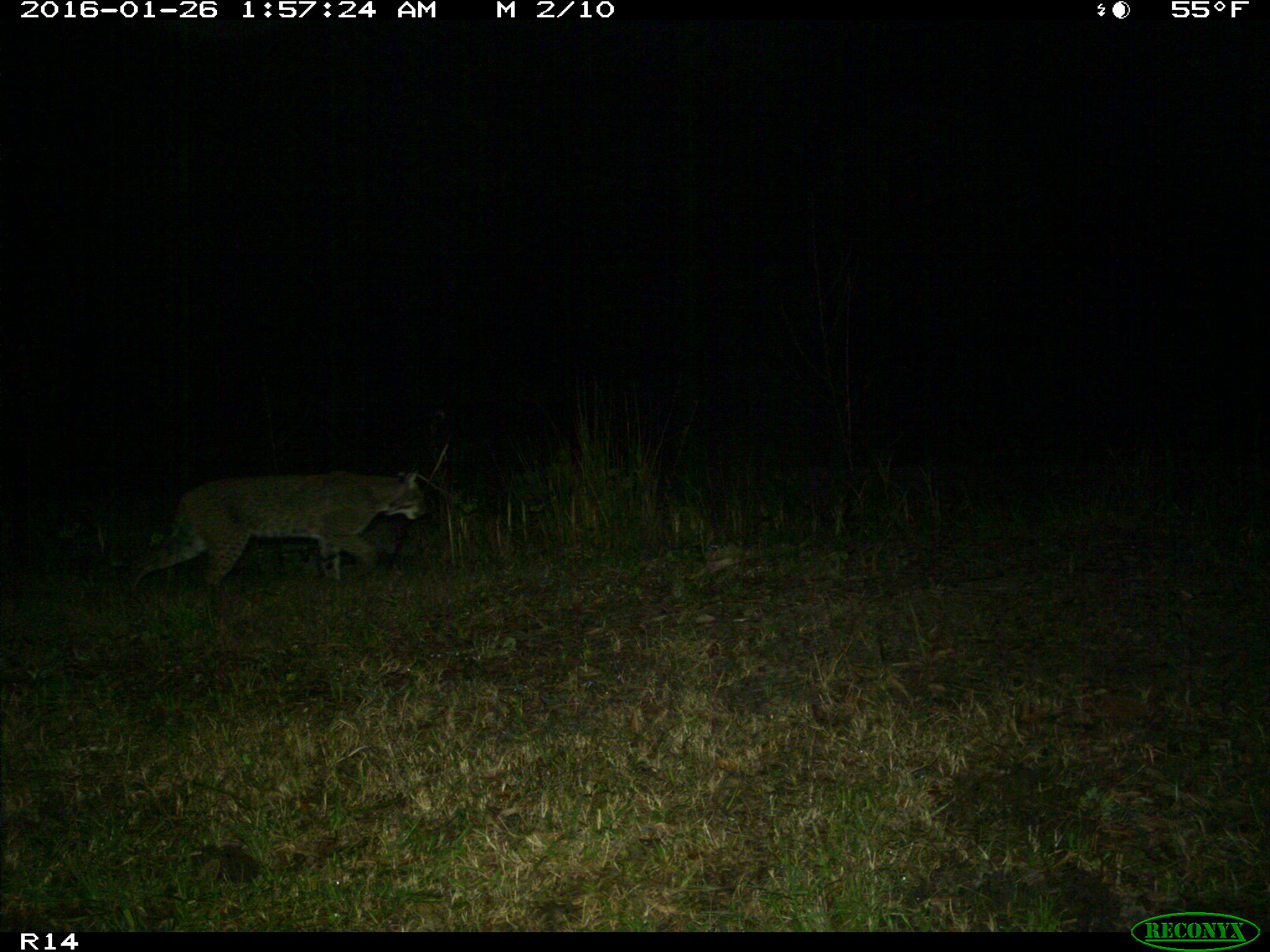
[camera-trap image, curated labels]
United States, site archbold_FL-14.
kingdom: Animalia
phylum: Chordata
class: Mammalia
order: Carnivora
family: Felidae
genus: Lynx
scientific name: Lynx rufus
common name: bobcat